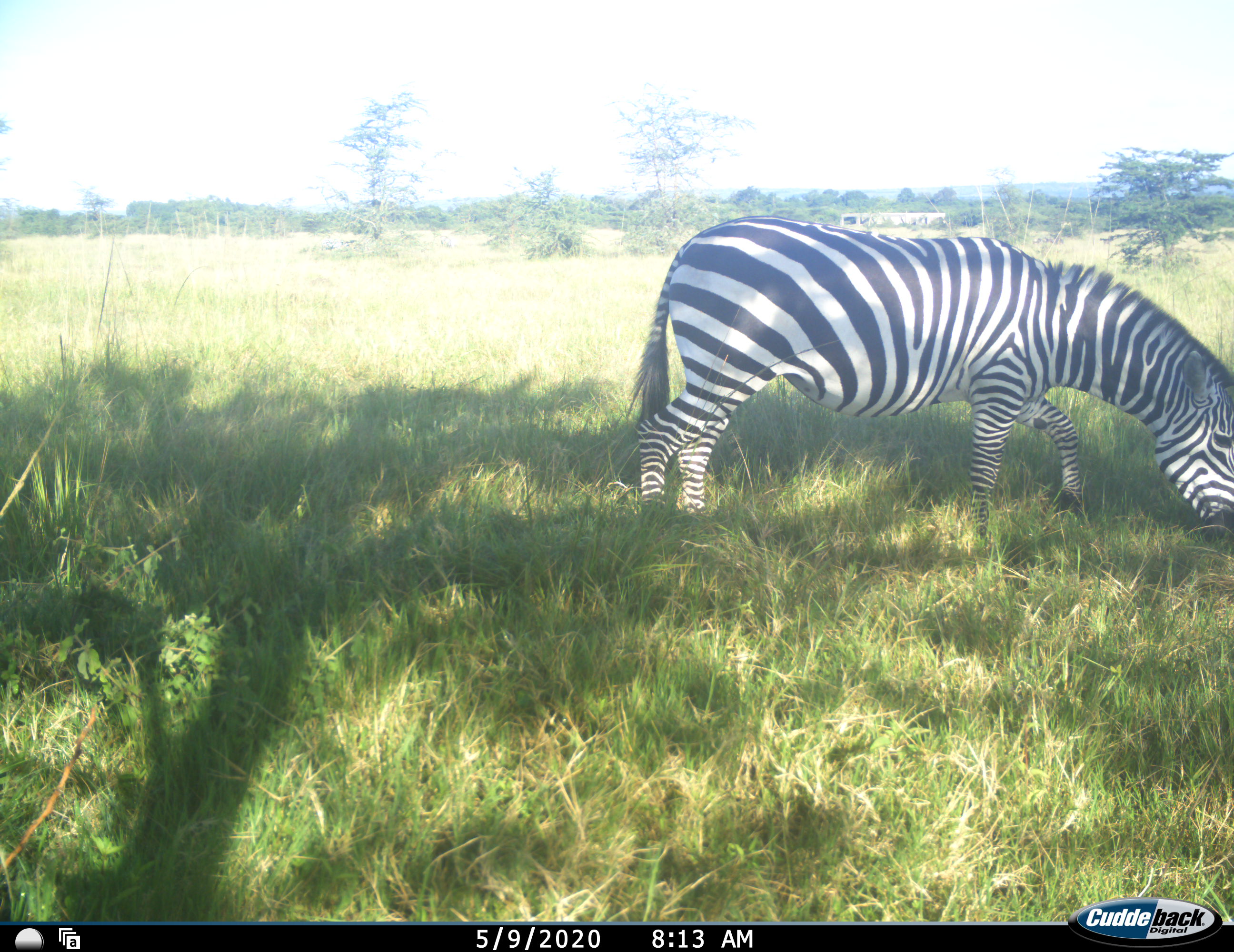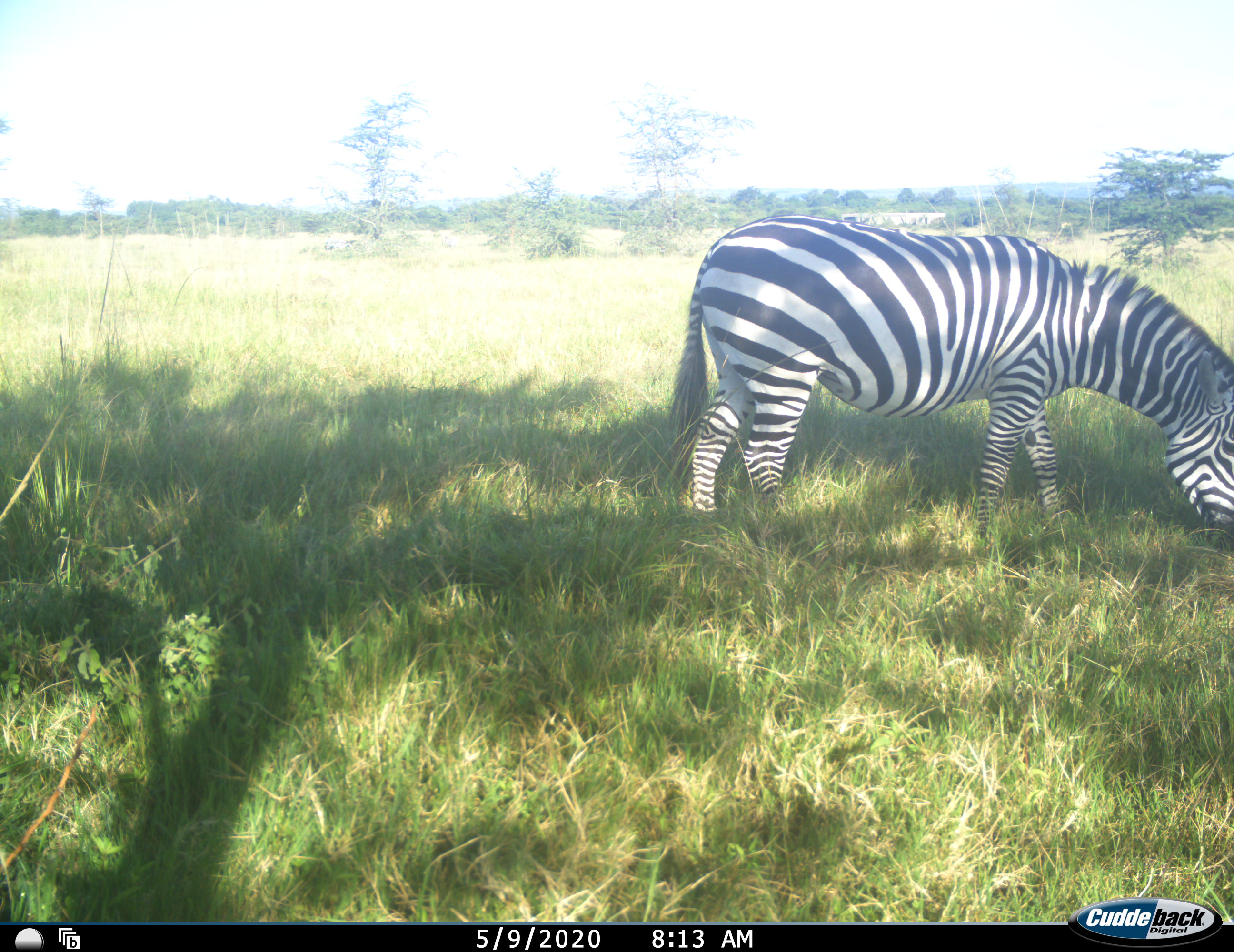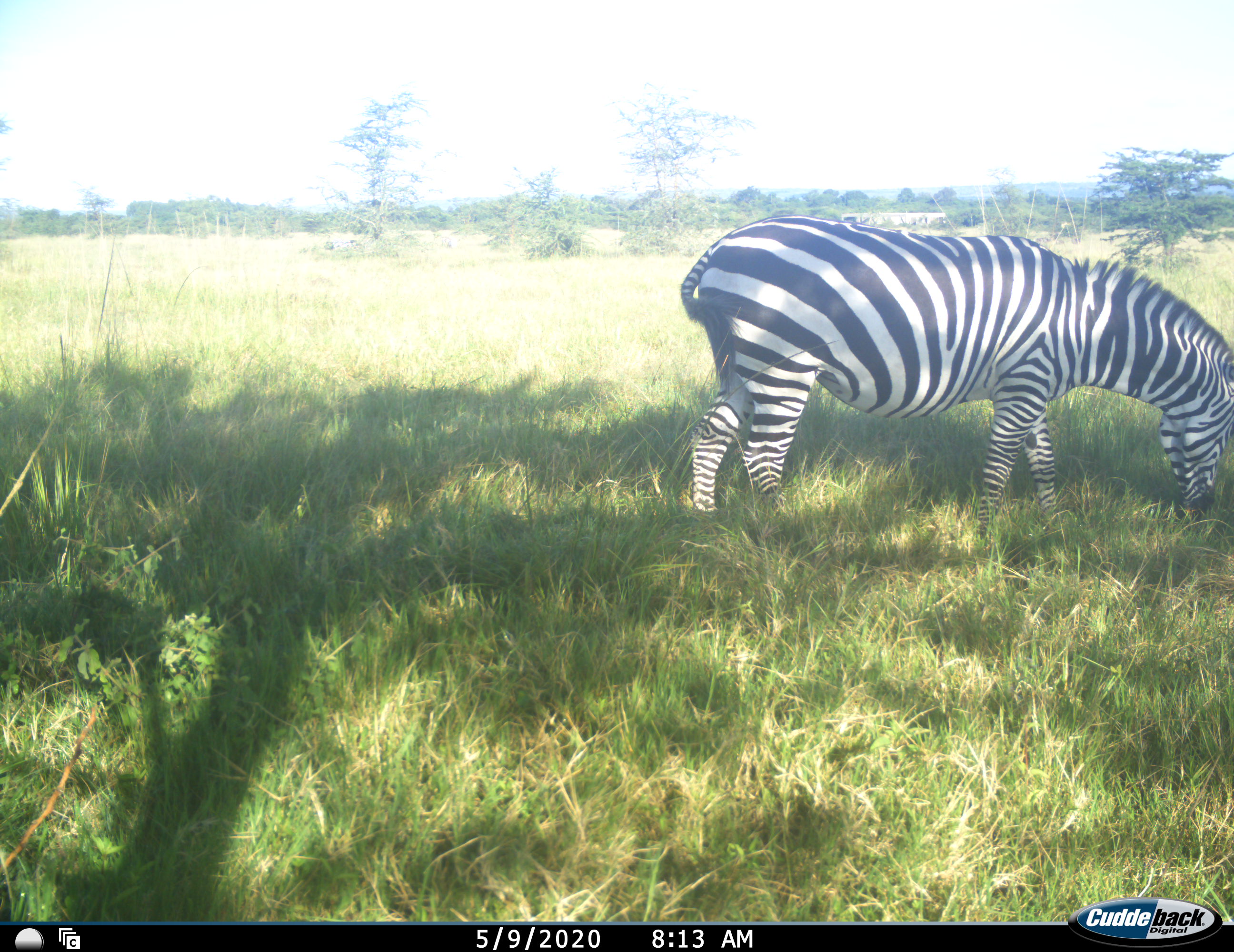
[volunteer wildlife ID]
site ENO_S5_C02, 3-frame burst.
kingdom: Animalia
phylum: Chordata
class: Mammalia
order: Perissodactyla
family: Equidae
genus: Equus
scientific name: Equus quagga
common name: plains zebra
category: zebraplains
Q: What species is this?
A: Zebraplains (plains zebra) (Equus quagga).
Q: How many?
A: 1.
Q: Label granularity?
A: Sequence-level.